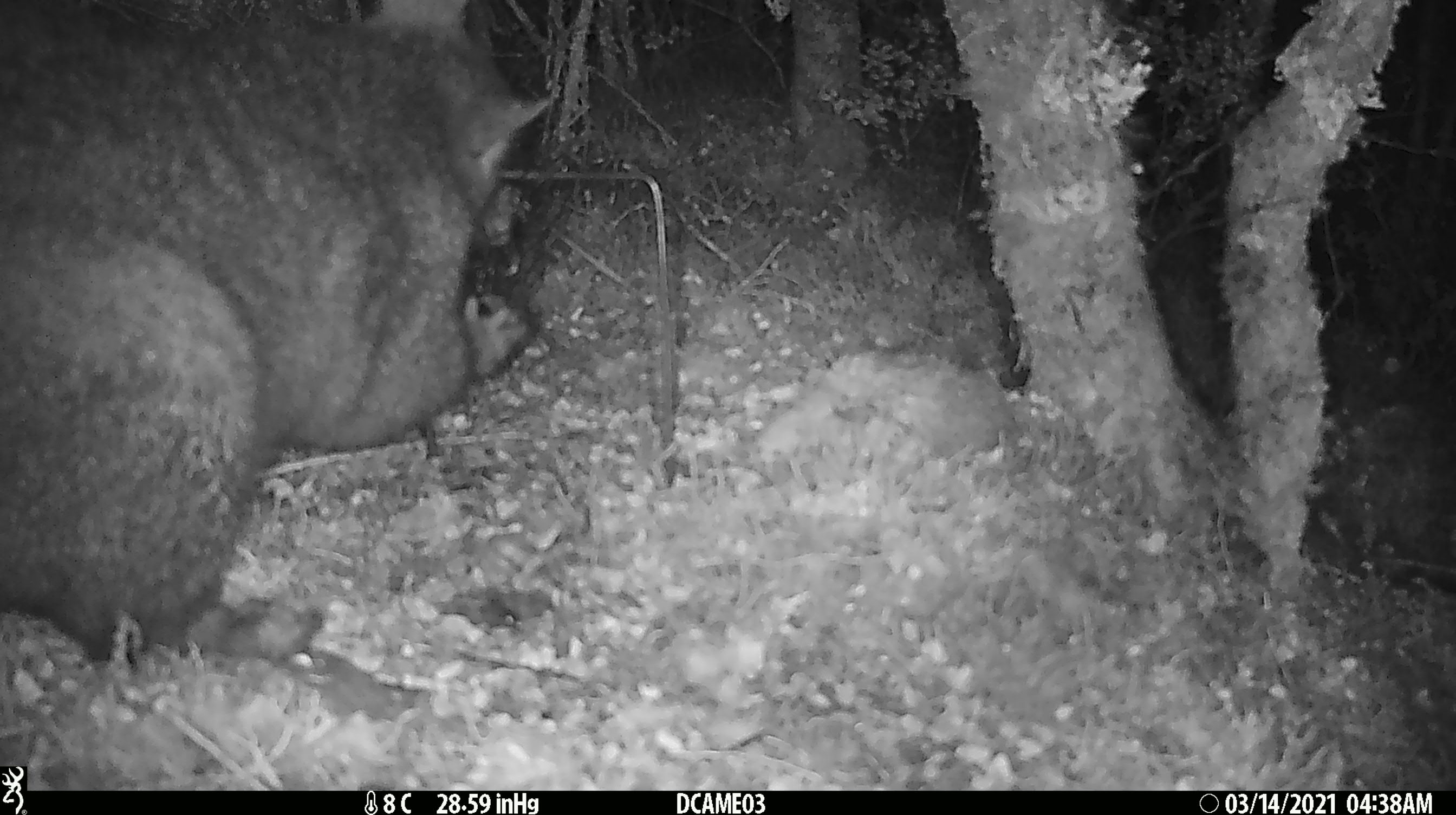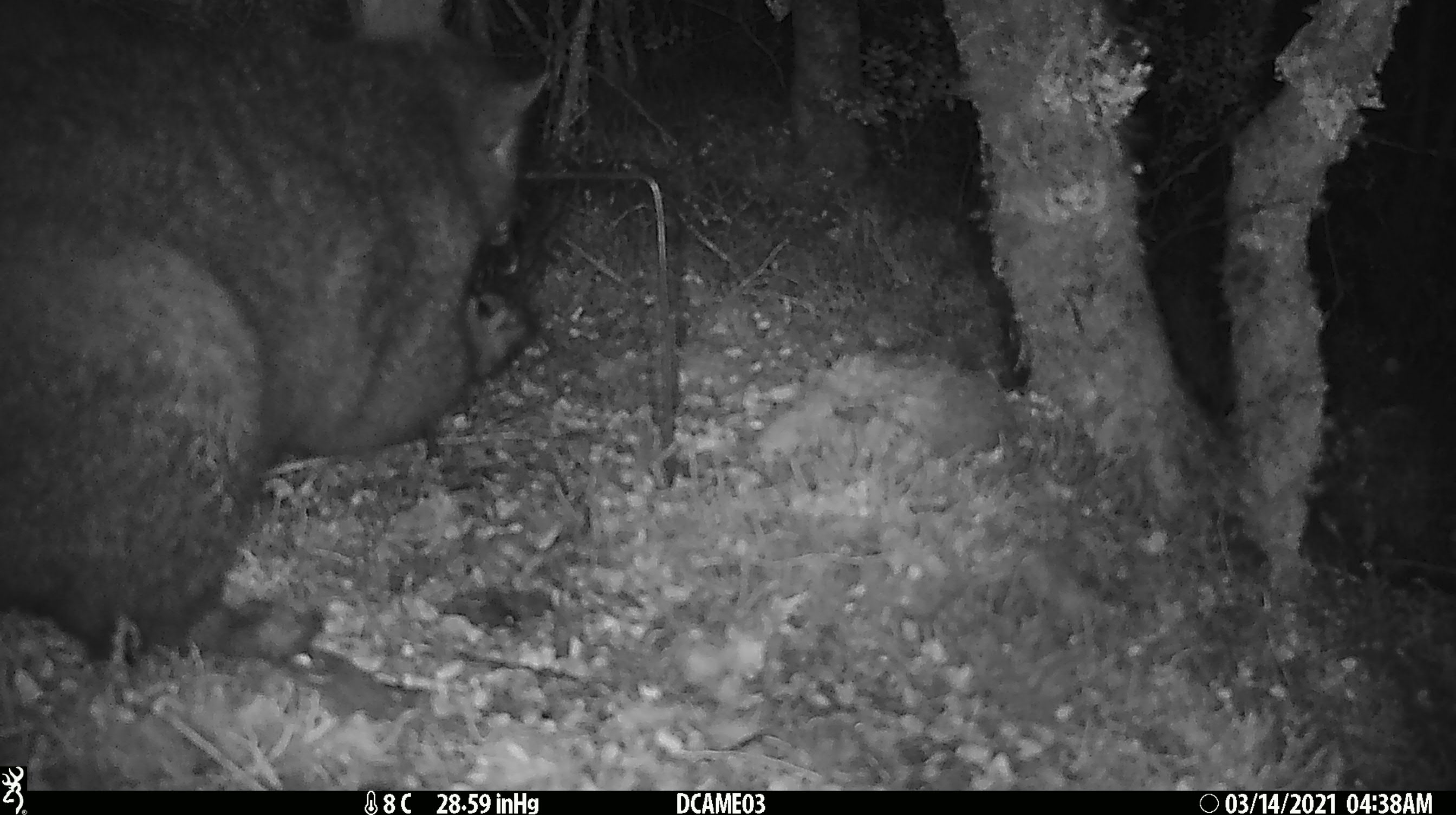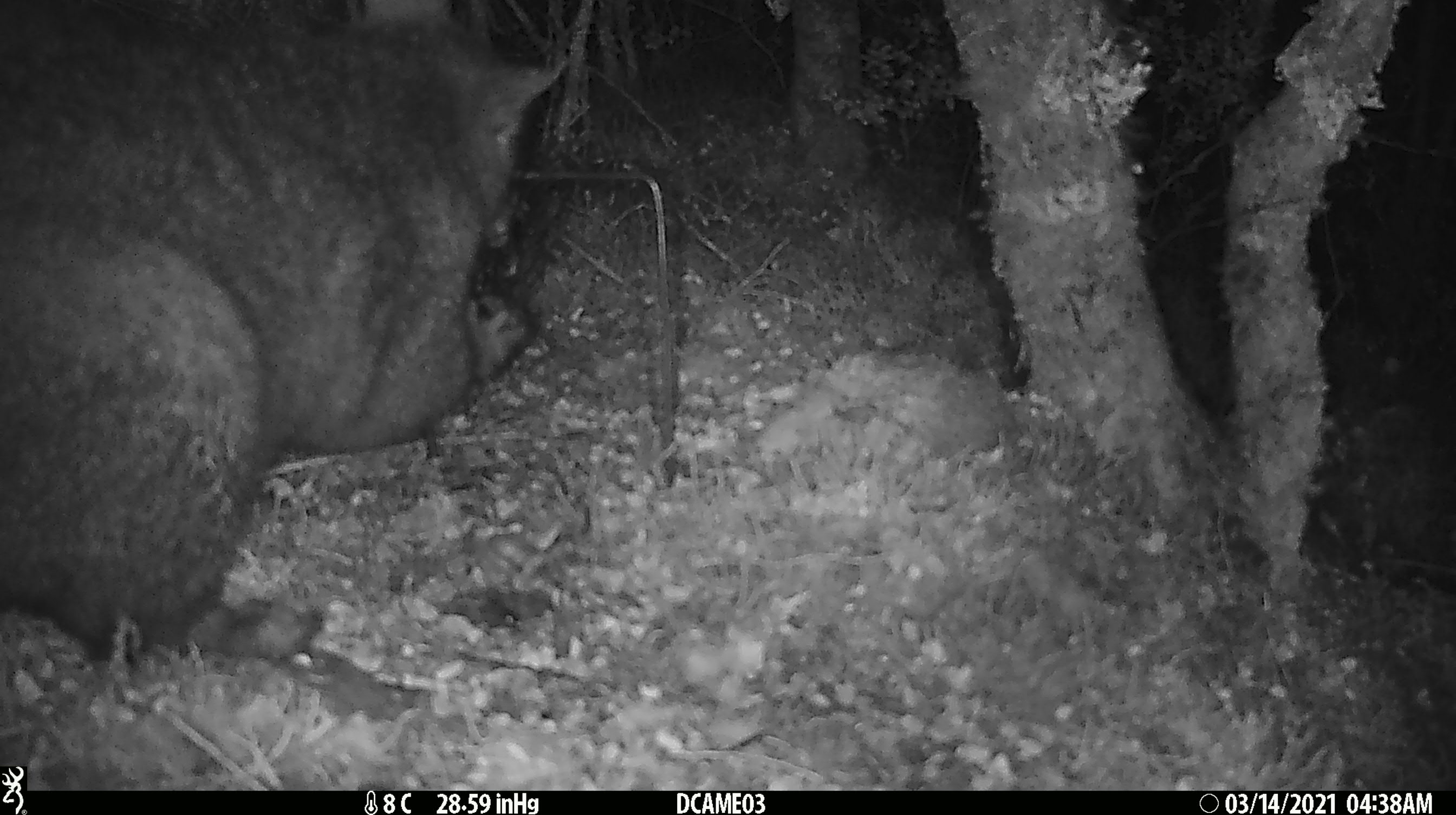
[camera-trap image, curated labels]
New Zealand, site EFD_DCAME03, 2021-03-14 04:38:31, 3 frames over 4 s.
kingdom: Animalia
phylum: Chordata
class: Mammalia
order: Diprotodontia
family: Phalangeridae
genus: Trichosurus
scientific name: Trichosurus vulpecula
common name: common brushtail possum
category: possum